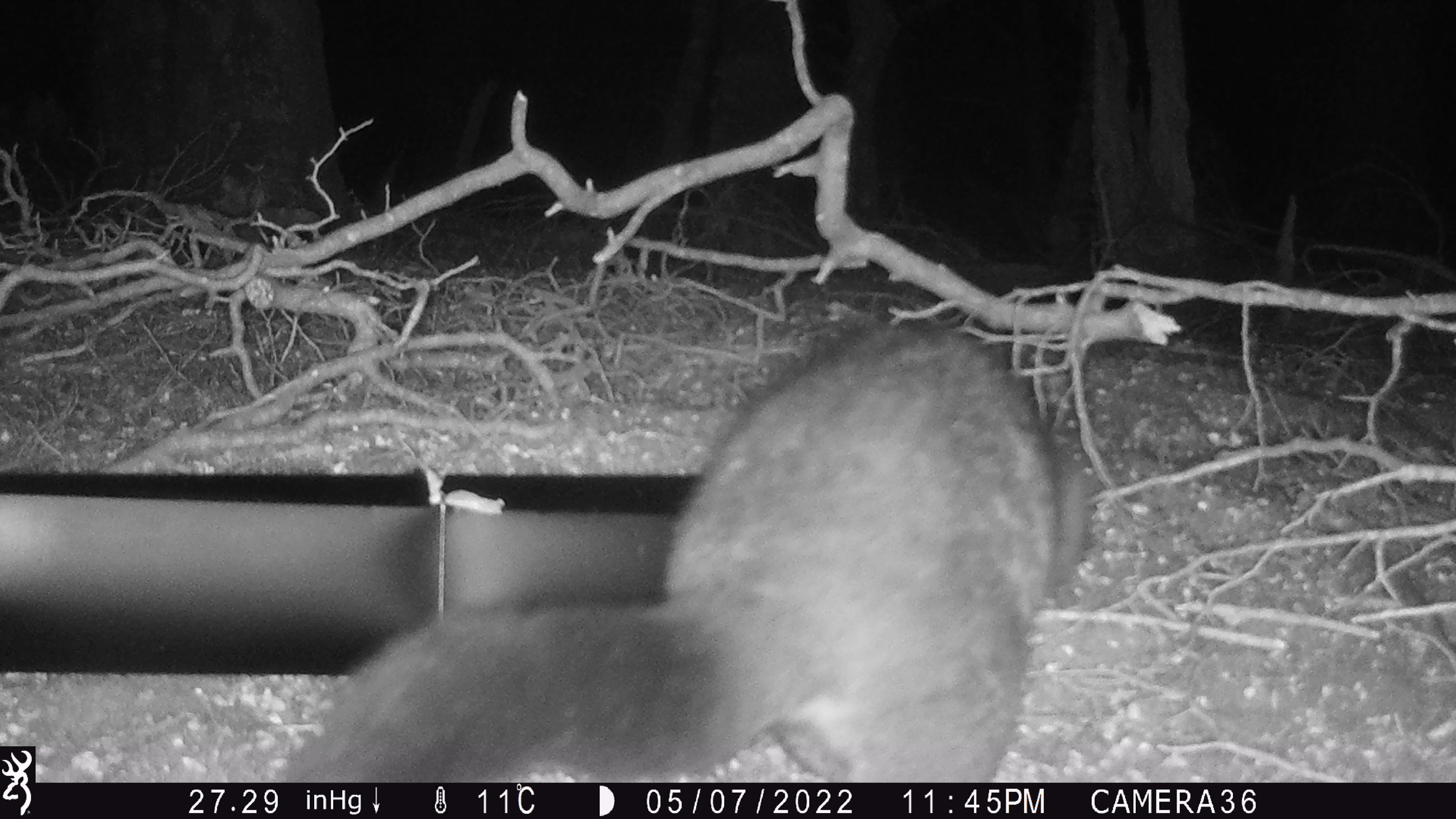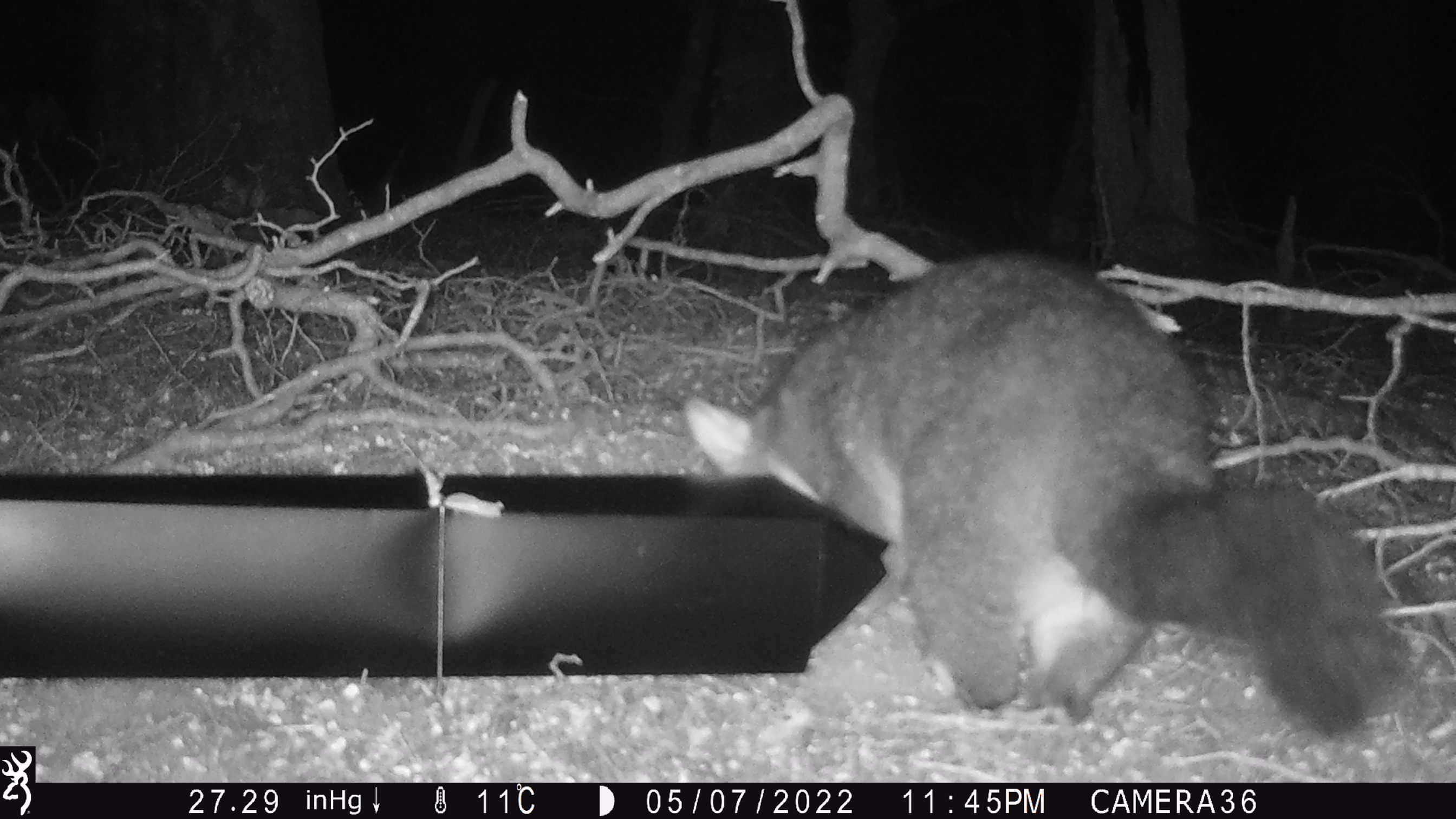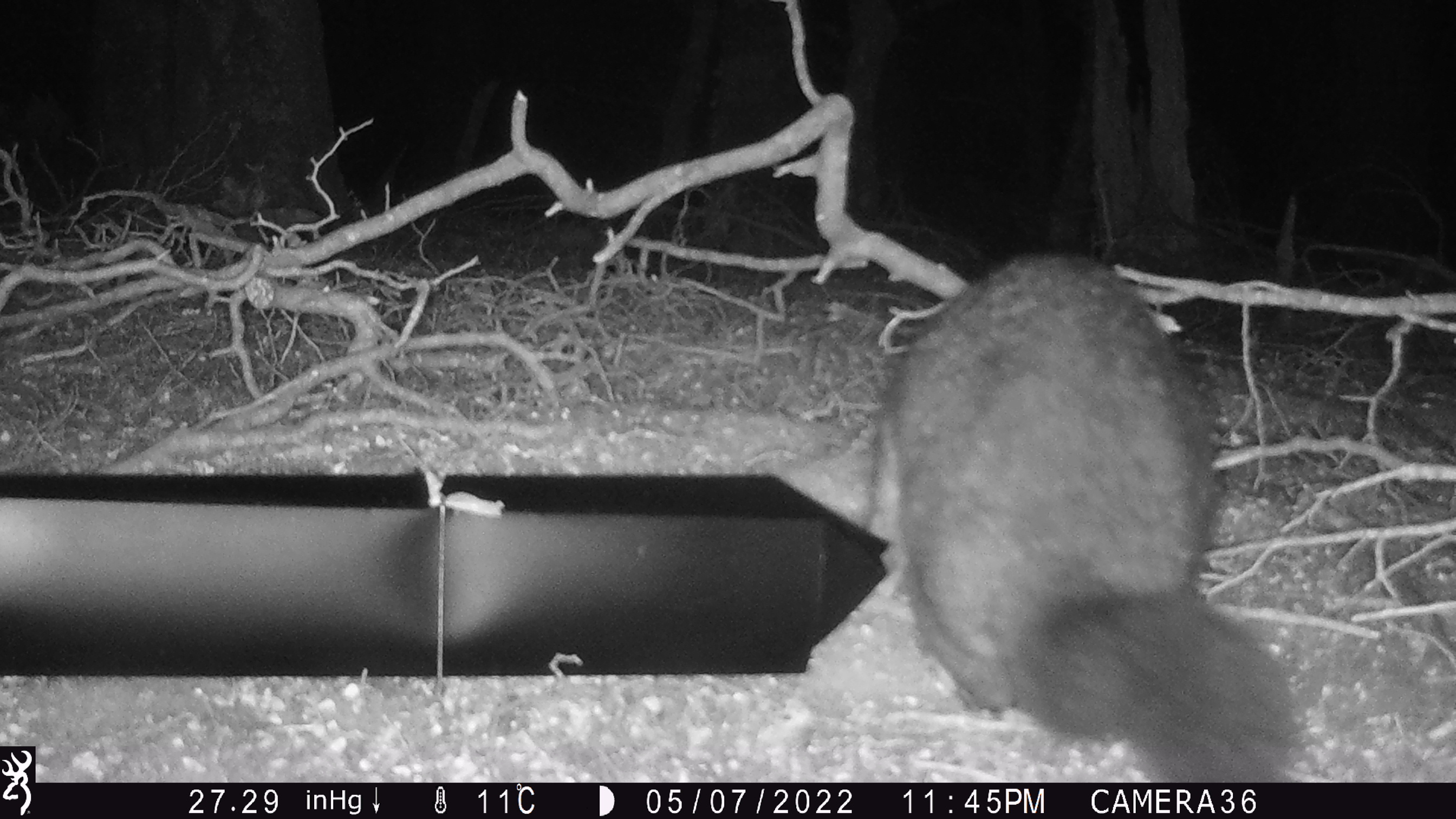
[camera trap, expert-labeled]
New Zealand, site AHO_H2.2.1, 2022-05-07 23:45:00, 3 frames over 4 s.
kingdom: Animalia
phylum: Chordata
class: Mammalia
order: Diprotodontia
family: Phalangeridae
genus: Trichosurus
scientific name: Trichosurus vulpecula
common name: common brushtail possum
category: possum